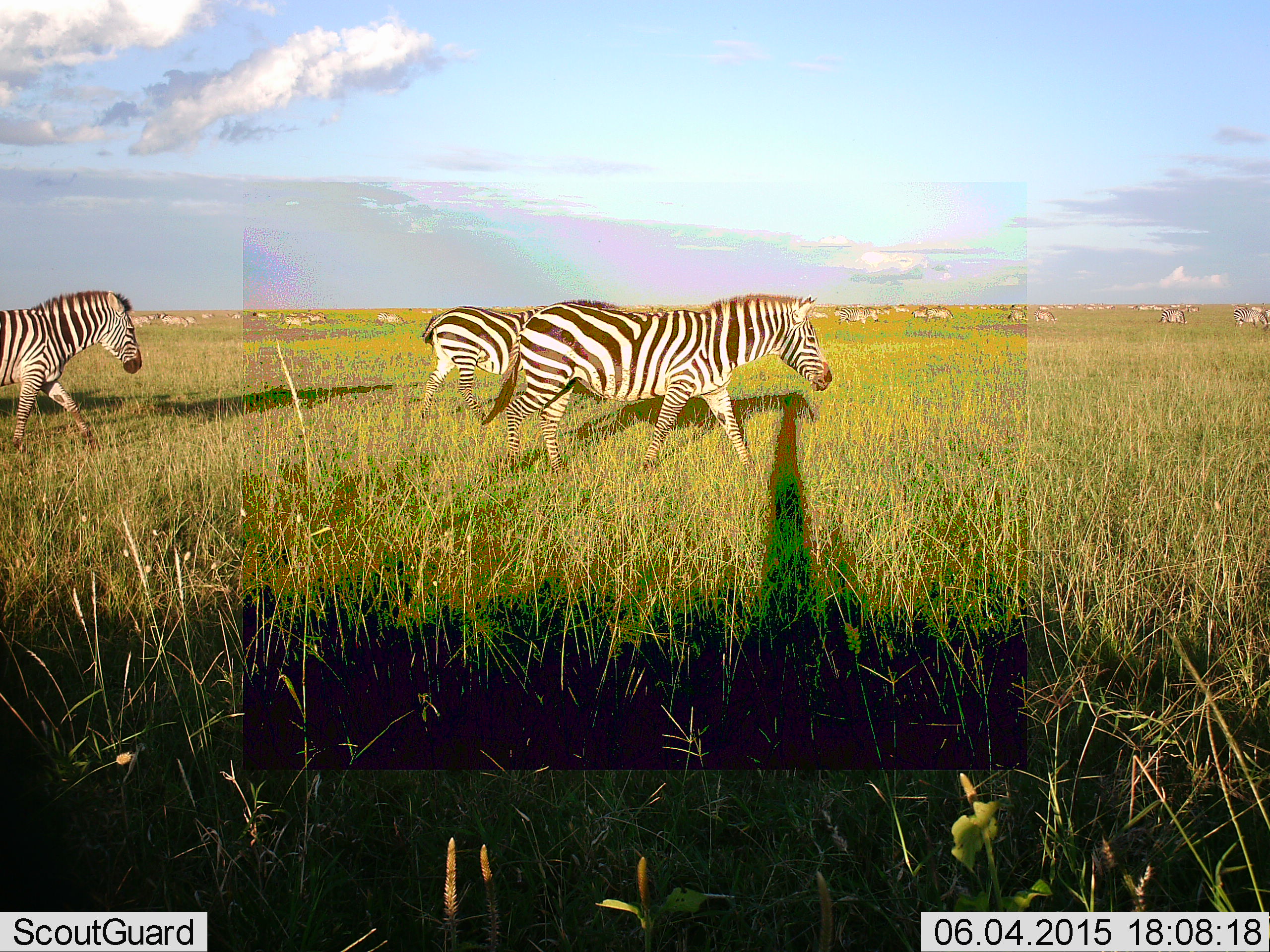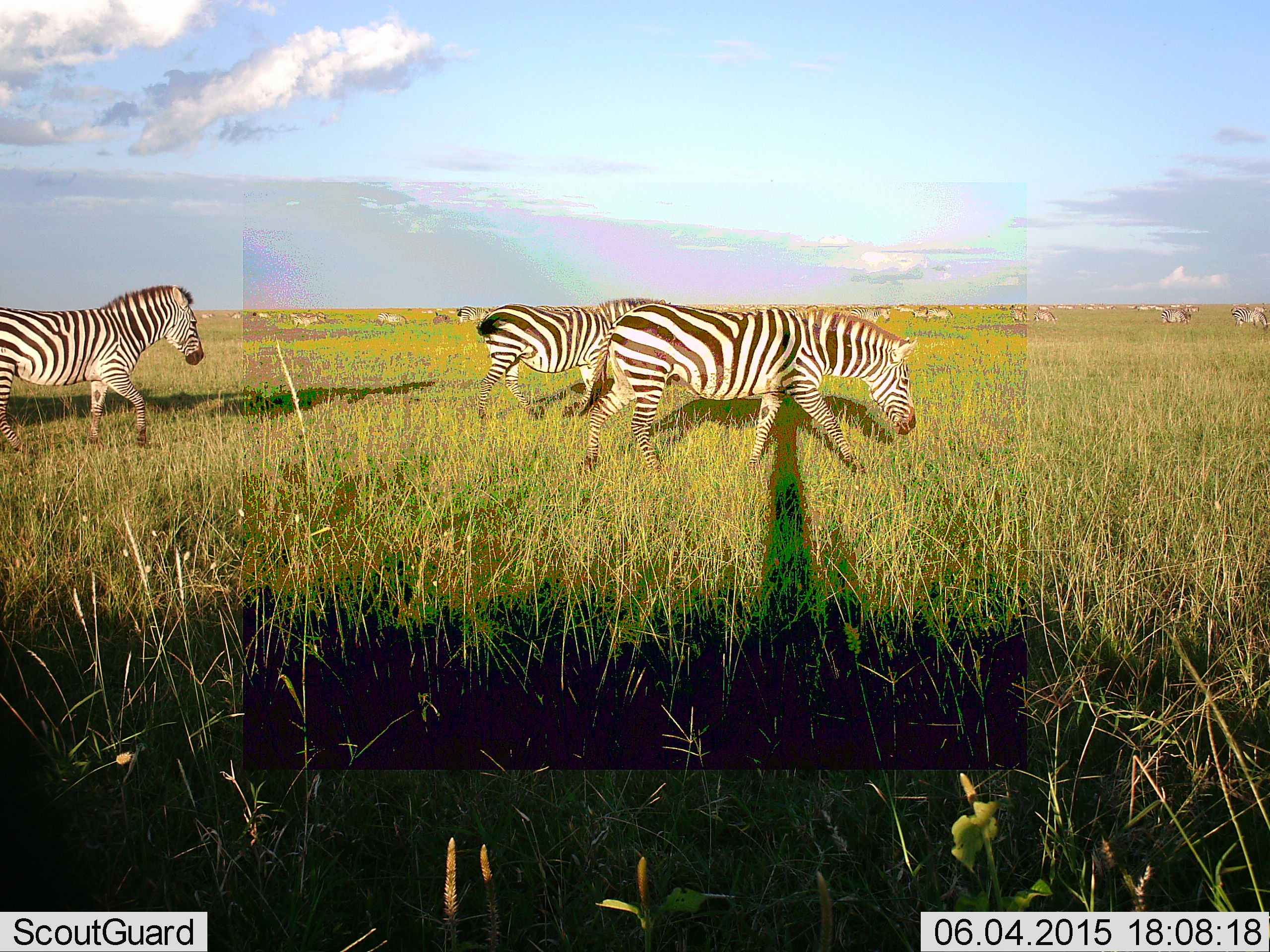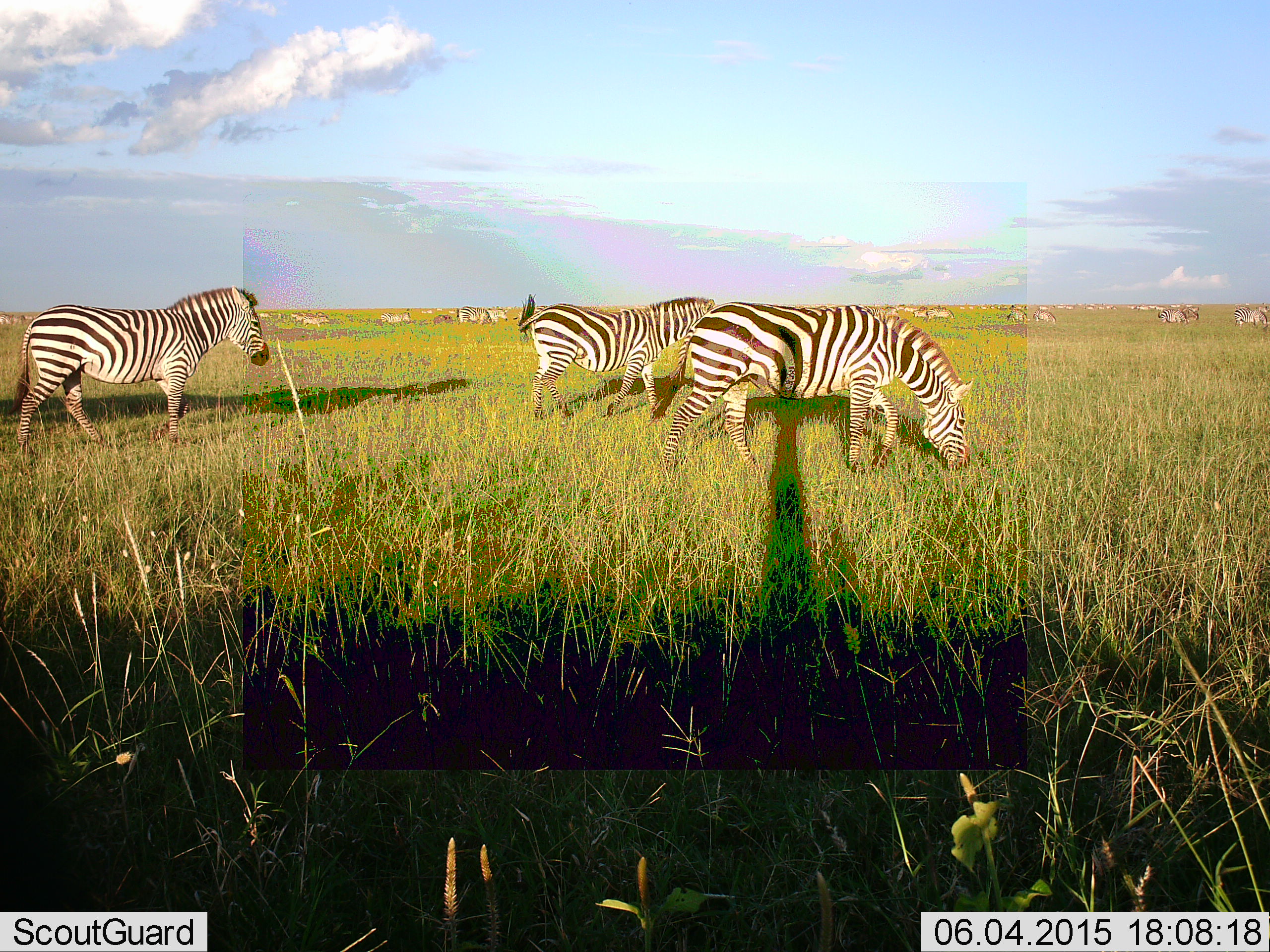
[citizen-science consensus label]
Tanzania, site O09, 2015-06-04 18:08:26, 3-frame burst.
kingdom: Animalia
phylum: Chordata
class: Mammalia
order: Perissodactyla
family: Equidae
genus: Equus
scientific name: Equus quagga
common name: plains zebra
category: zebra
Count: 11-50.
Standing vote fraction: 40%.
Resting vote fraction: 0%.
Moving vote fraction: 100%.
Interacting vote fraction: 0%.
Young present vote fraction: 0%.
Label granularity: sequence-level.